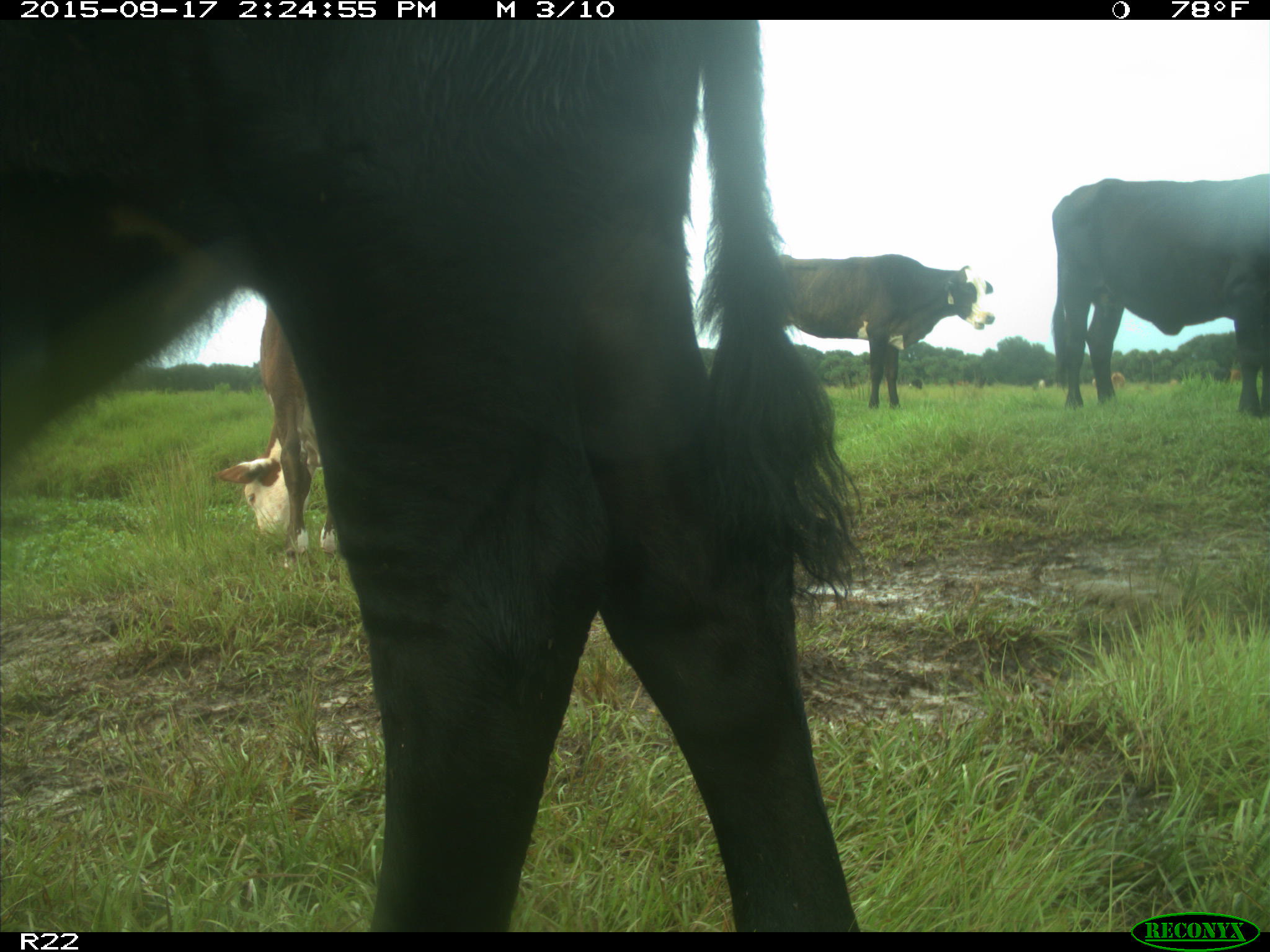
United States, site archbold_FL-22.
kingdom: Animalia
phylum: Chordata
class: Mammalia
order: Artiodactyla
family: Bovidae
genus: Bos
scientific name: Bos taurus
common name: domestic cow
Bos taurus (domestic cow).